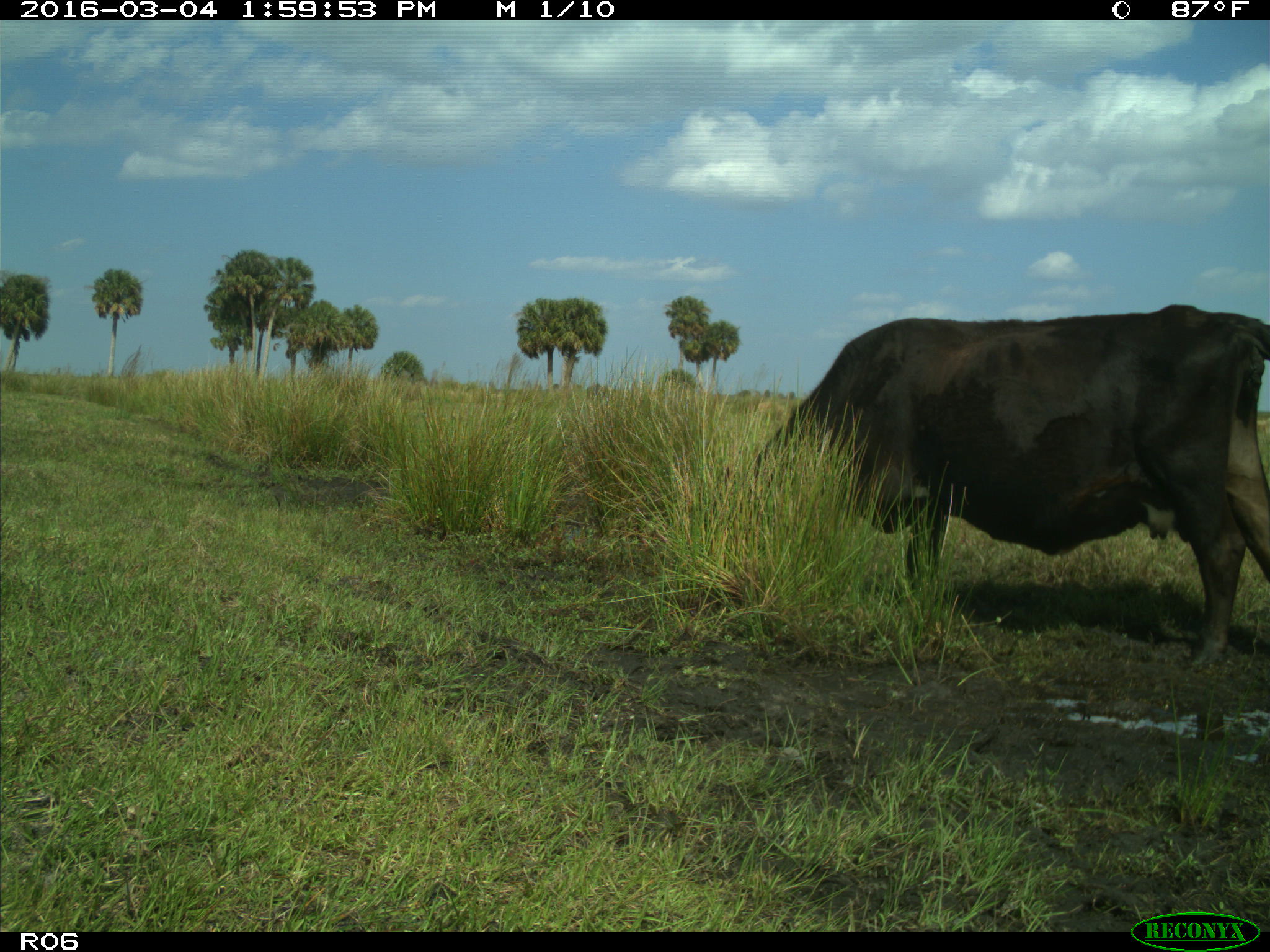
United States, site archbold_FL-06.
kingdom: Animalia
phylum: Chordata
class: Mammalia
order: Artiodactyla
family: Bovidae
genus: Bos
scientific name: Bos taurus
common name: domestic cow